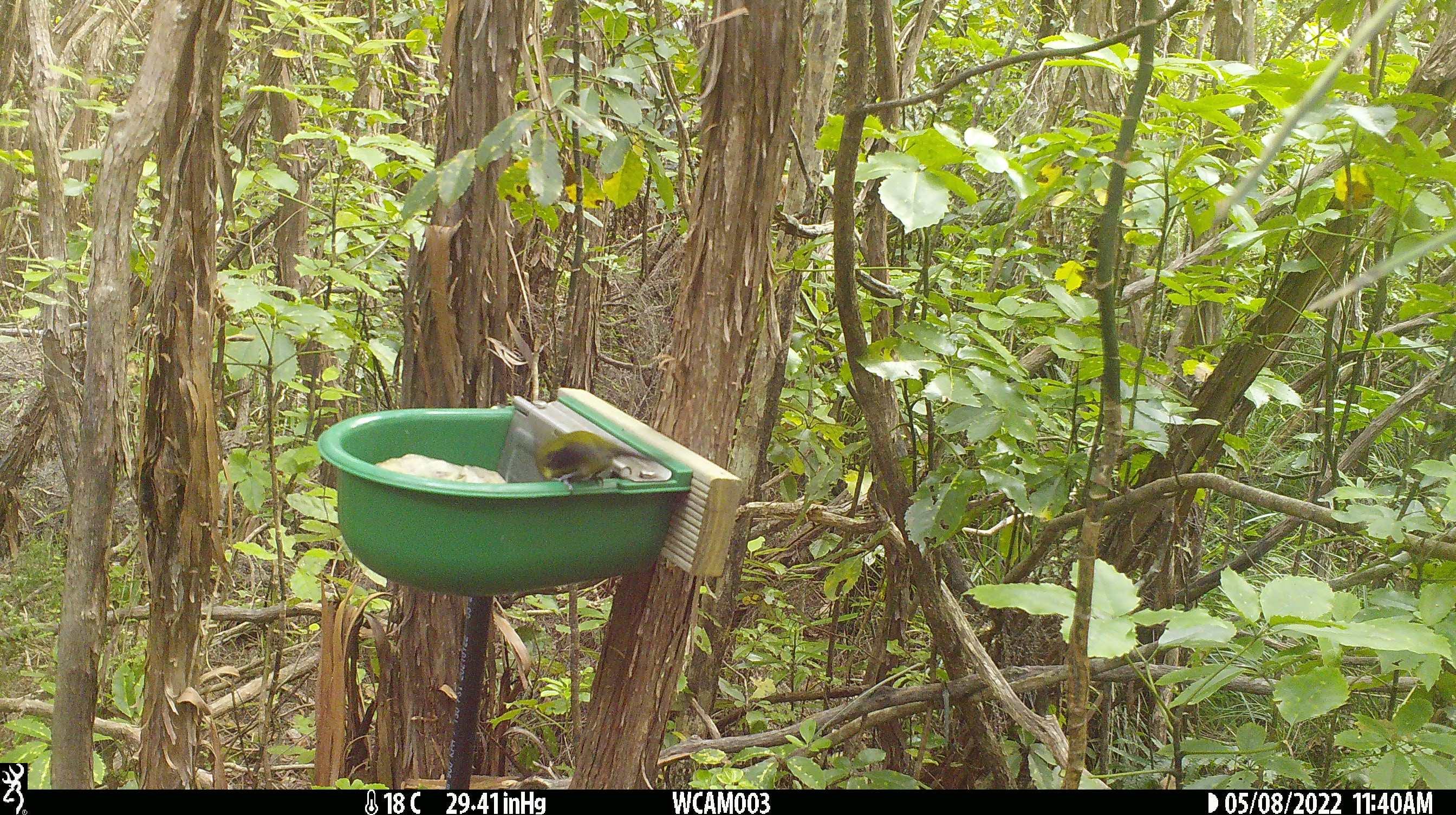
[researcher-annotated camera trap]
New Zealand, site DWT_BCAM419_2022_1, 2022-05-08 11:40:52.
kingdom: Animalia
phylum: Chordata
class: Aves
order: Passeriformes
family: Meliphagidae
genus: Anthornis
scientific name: Anthornis melanura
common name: new zealand bellbird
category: bellbird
Bellbird (new zealand bellbird) (Anthornis melanura).